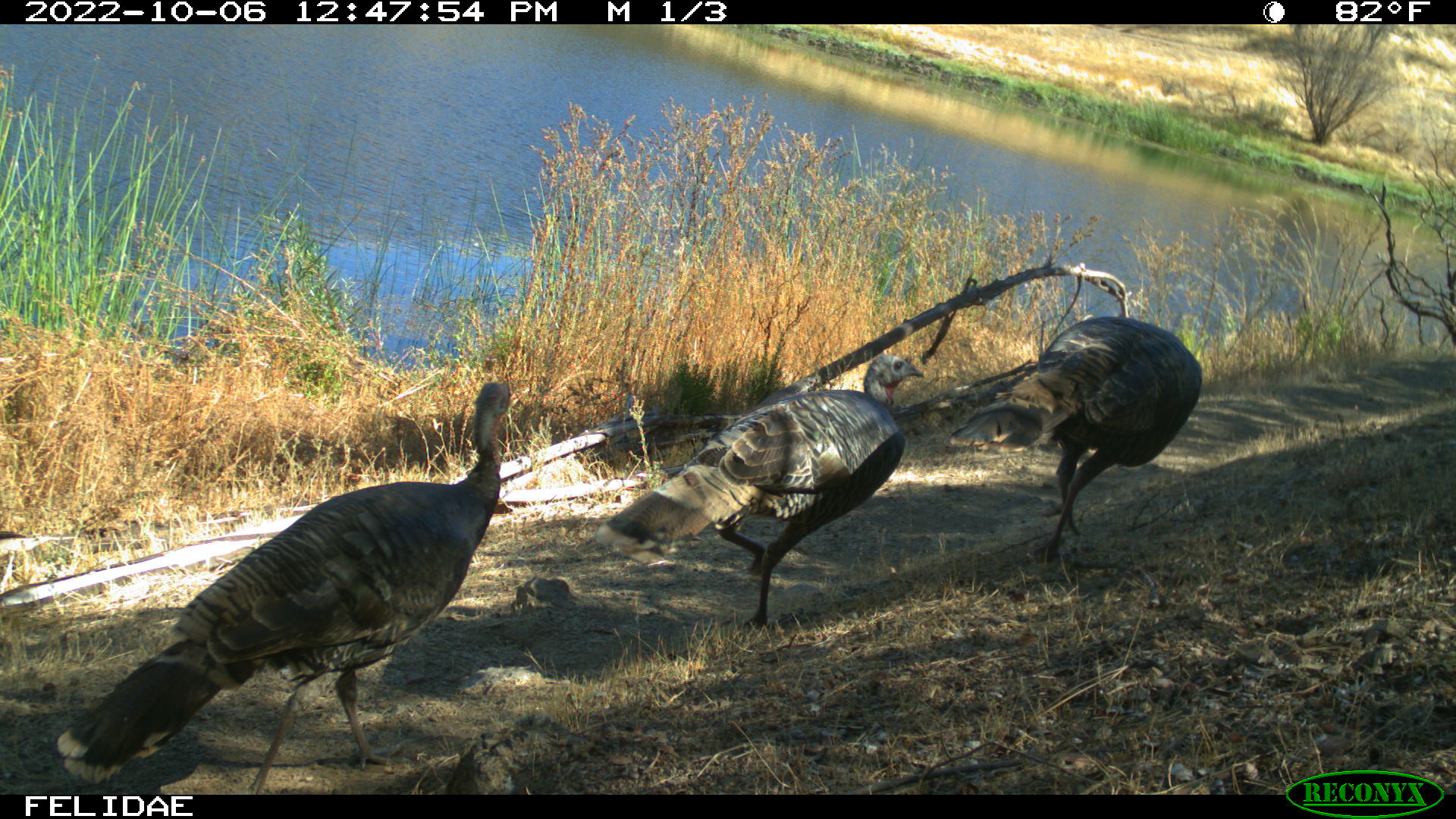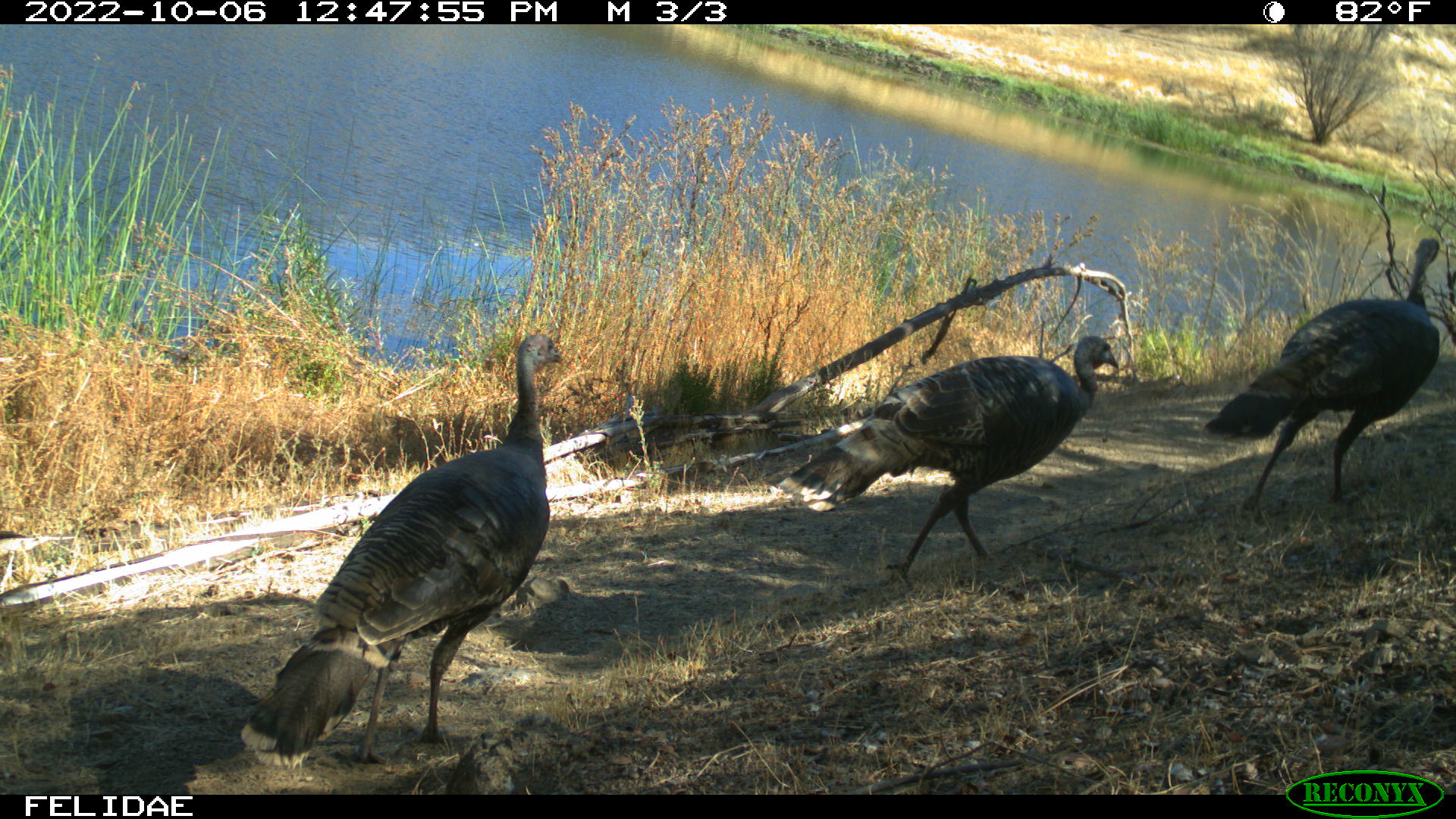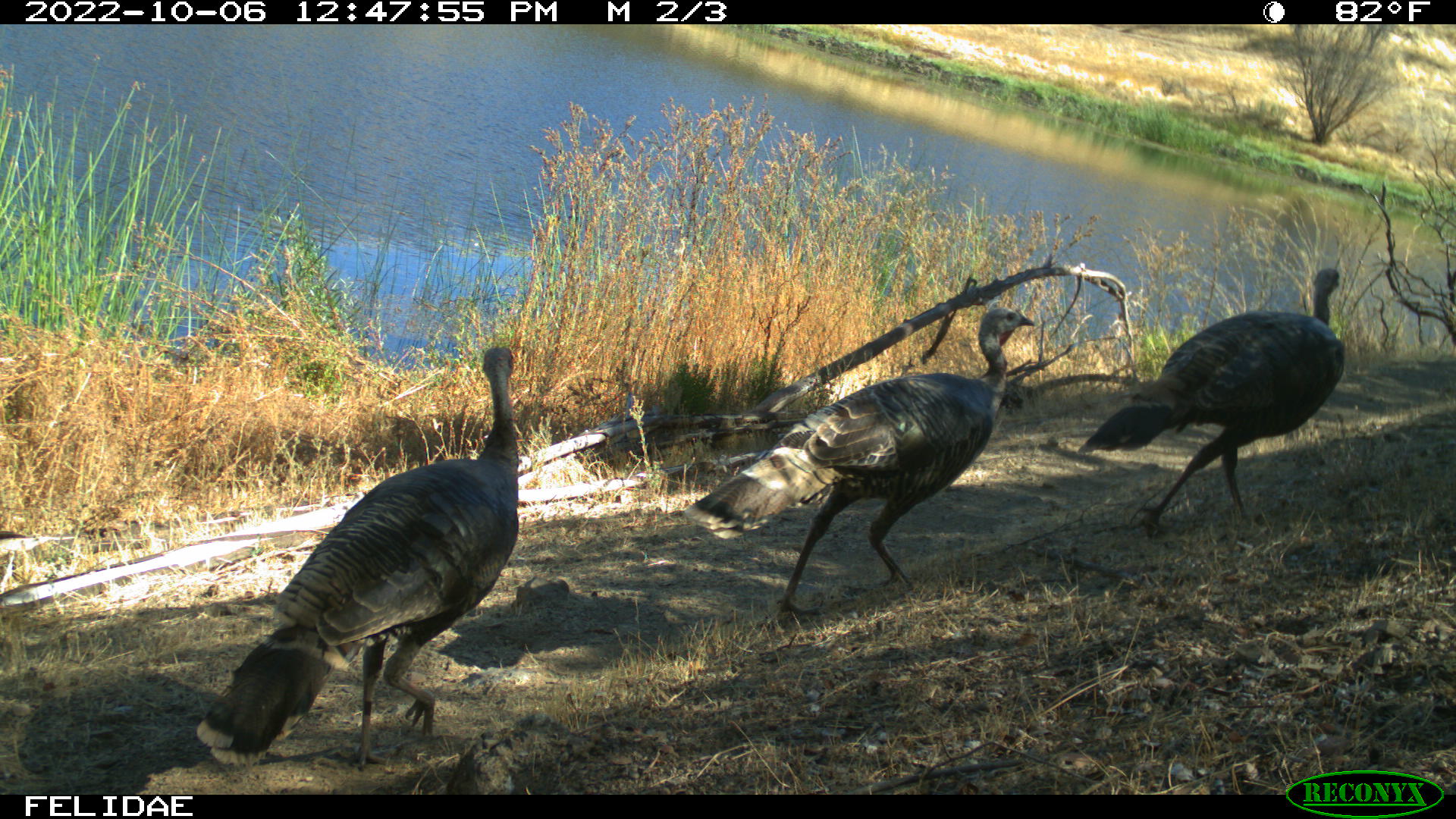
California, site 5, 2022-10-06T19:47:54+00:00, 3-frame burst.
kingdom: Animalia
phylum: Chordata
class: Aves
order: Galliformes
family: Phasianidae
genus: Meleagris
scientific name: Meleagris gallopavo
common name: turkey